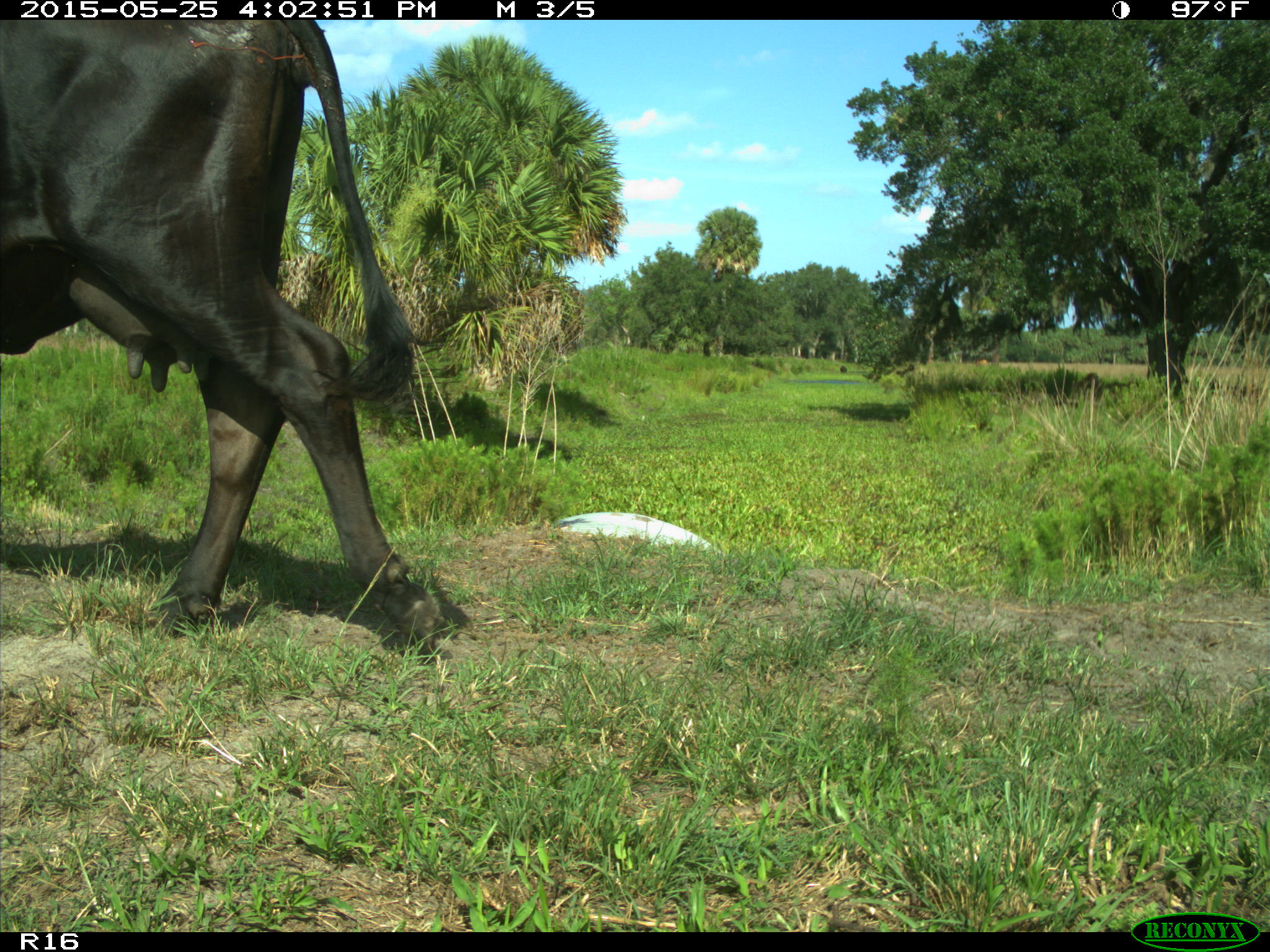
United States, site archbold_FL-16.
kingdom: Animalia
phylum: Chordata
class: Mammalia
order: Artiodactyla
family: Bovidae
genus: Bos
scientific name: Bos taurus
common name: domestic cow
Bos taurus (domestic cow).